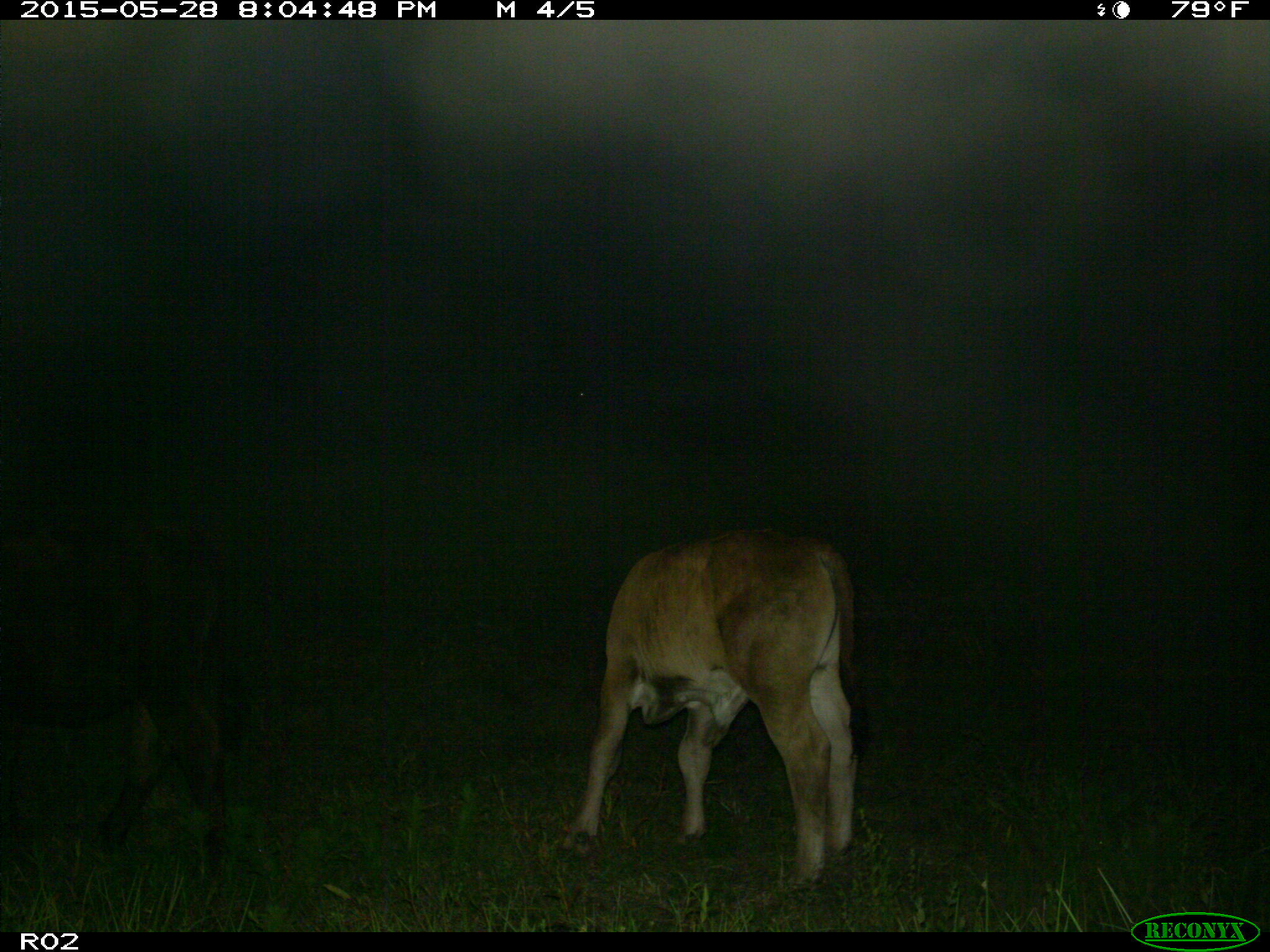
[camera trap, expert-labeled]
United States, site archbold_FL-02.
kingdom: Animalia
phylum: Chordata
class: Mammalia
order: Artiodactyla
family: Bovidae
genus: Bos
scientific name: Bos taurus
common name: domestic cow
Bos taurus (domestic cow).